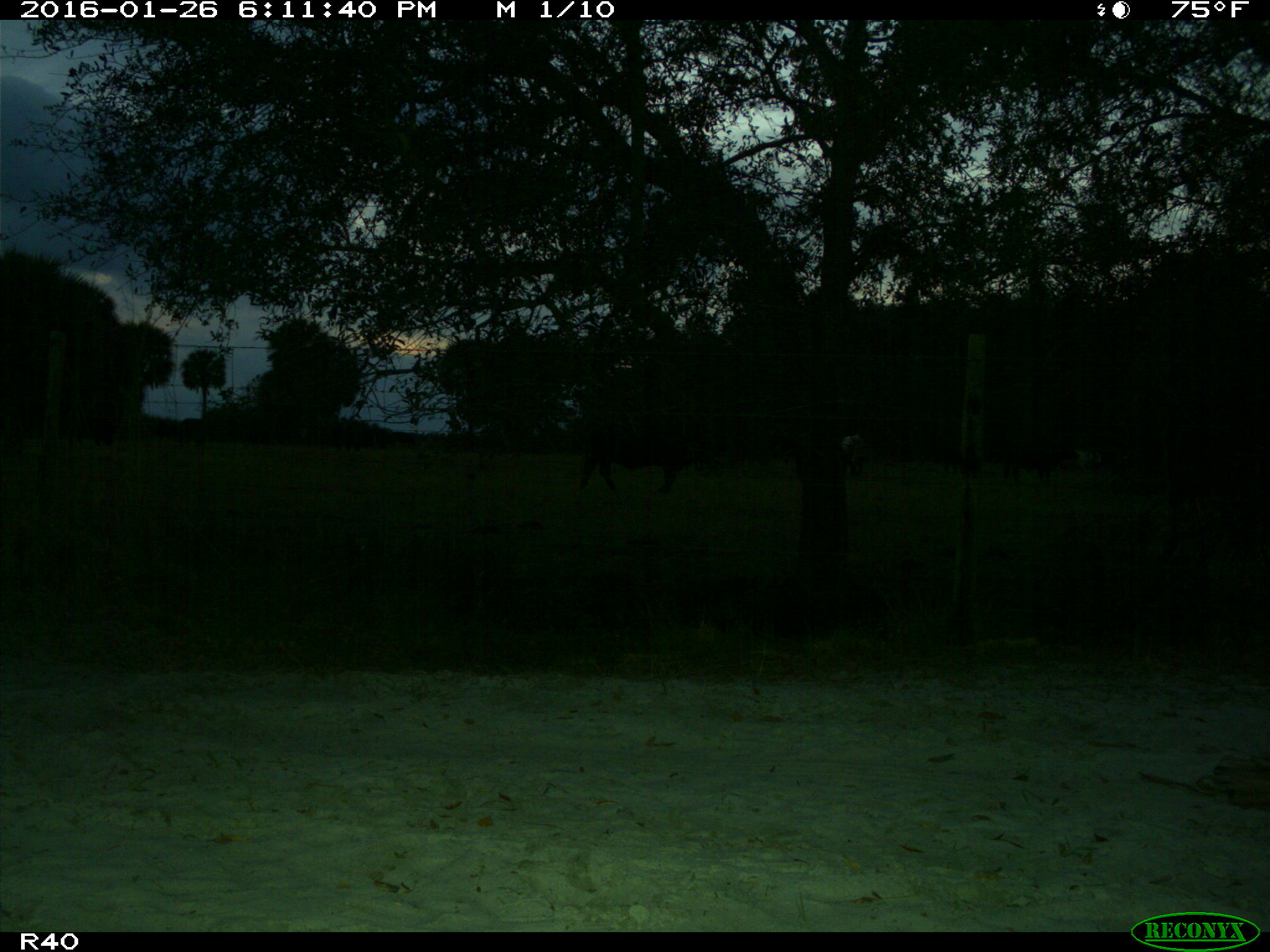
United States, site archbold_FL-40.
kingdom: Animalia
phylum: Chordata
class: Mammalia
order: Artiodactyla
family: Bovidae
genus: Bos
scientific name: Bos taurus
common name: domestic cow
Bos taurus (domestic cow).